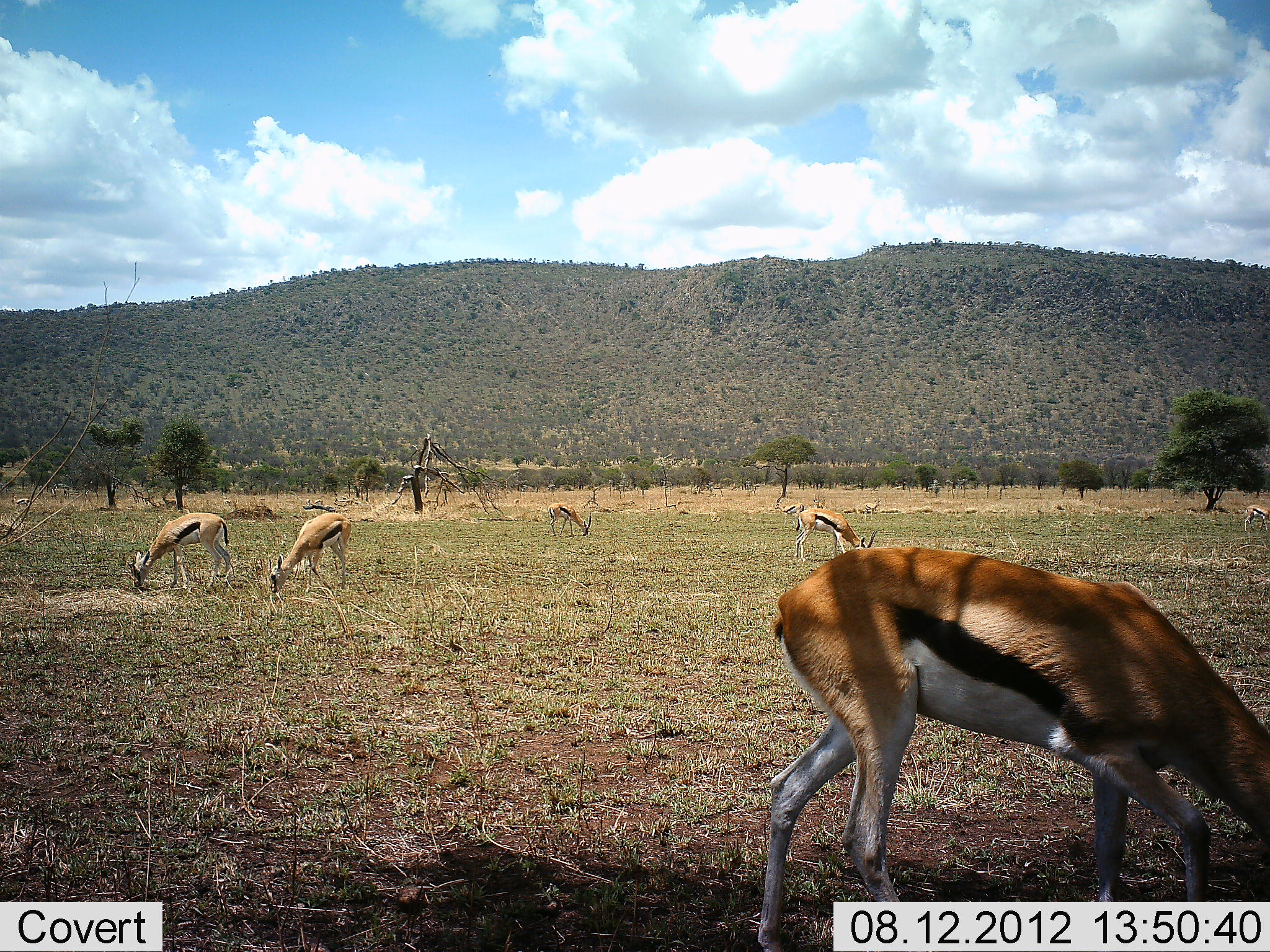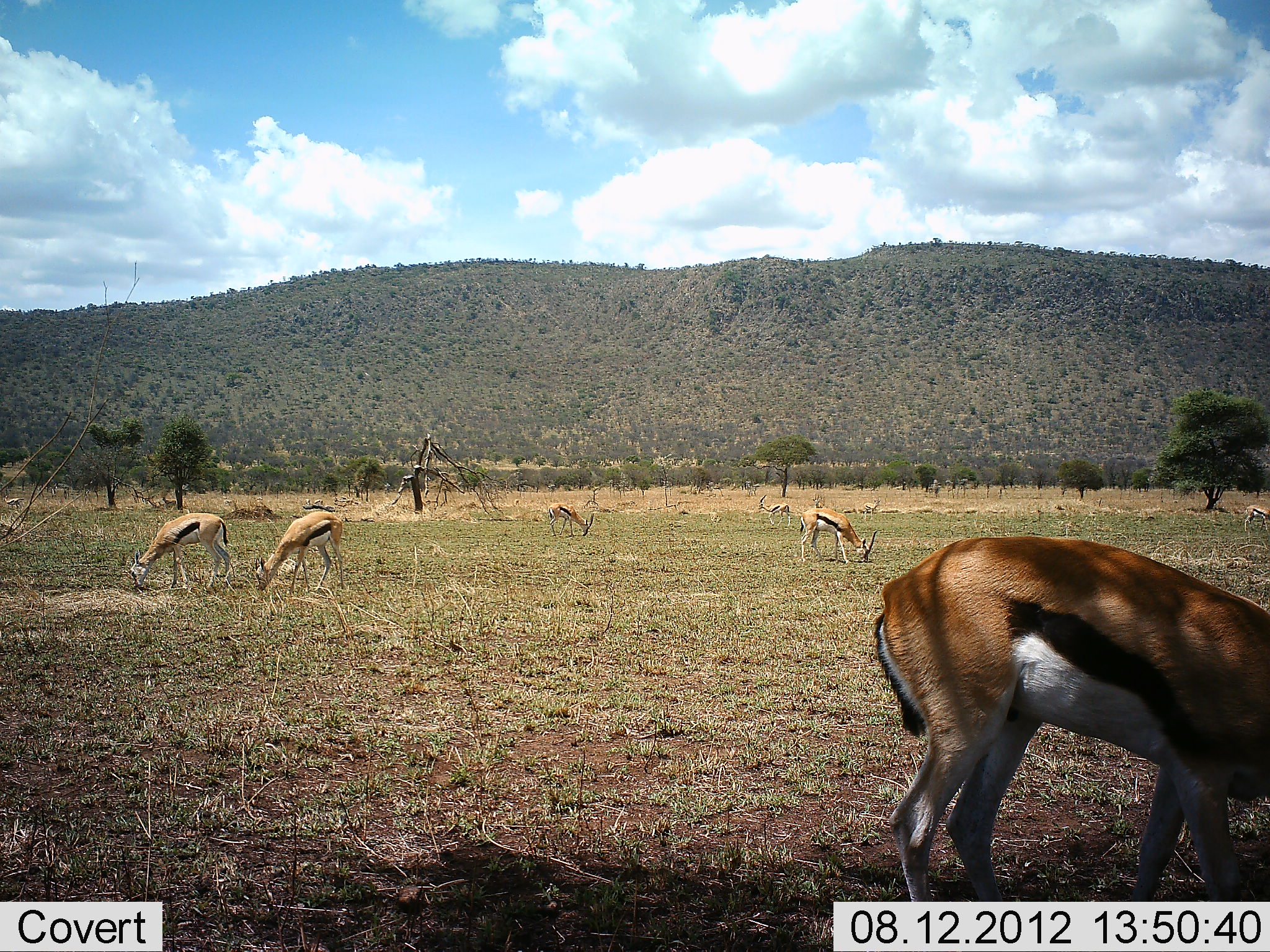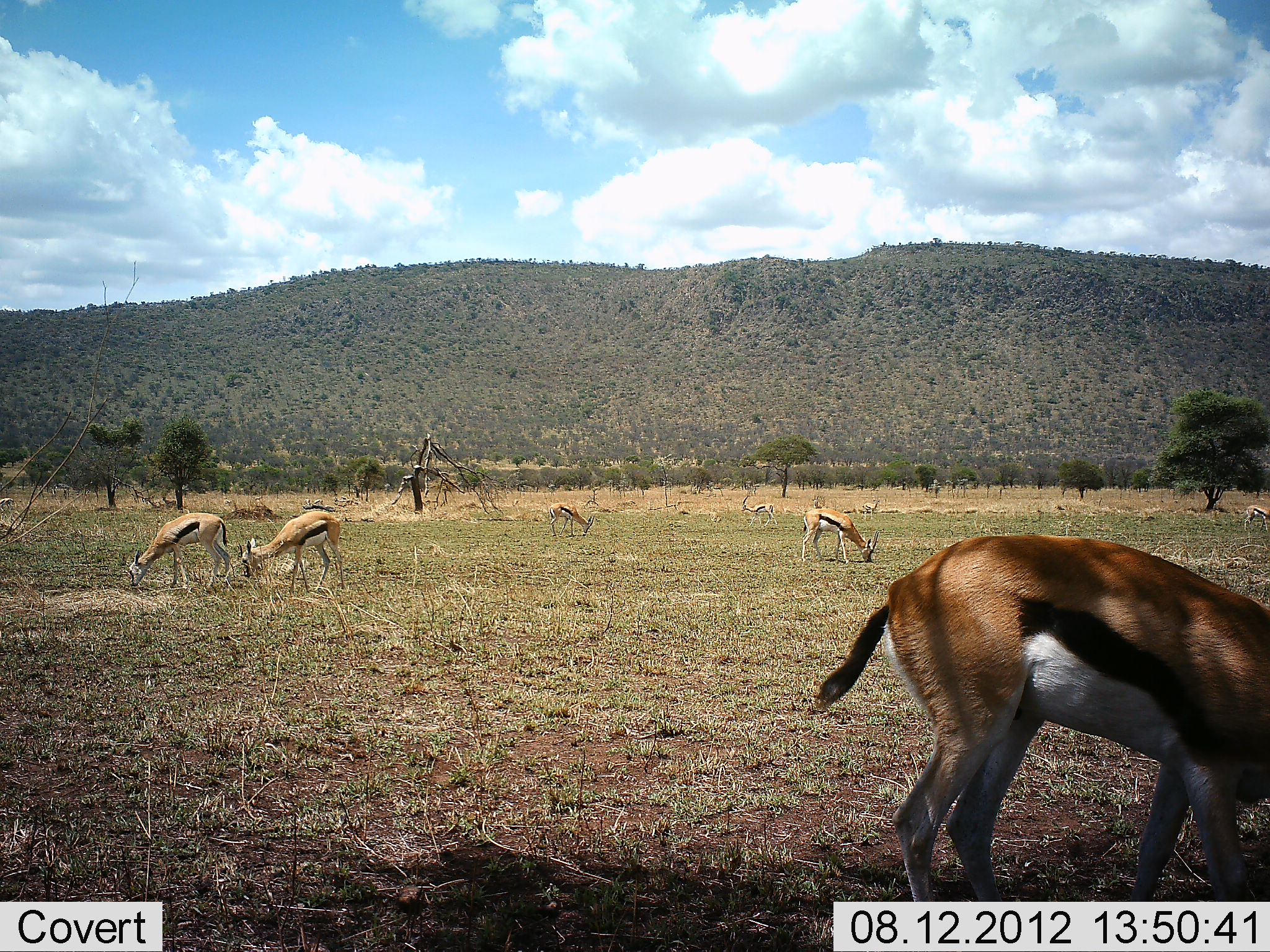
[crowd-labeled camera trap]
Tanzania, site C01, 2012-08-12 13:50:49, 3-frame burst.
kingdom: Animalia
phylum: Chordata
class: Mammalia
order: Artiodactyla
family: Bovidae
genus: Eudorcas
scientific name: Eudorcas thomsonii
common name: thomson's gazelle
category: gazellethomsons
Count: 7.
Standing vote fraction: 50%.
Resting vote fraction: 0%.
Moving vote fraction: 30%.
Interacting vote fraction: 0%.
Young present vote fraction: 0%.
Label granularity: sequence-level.